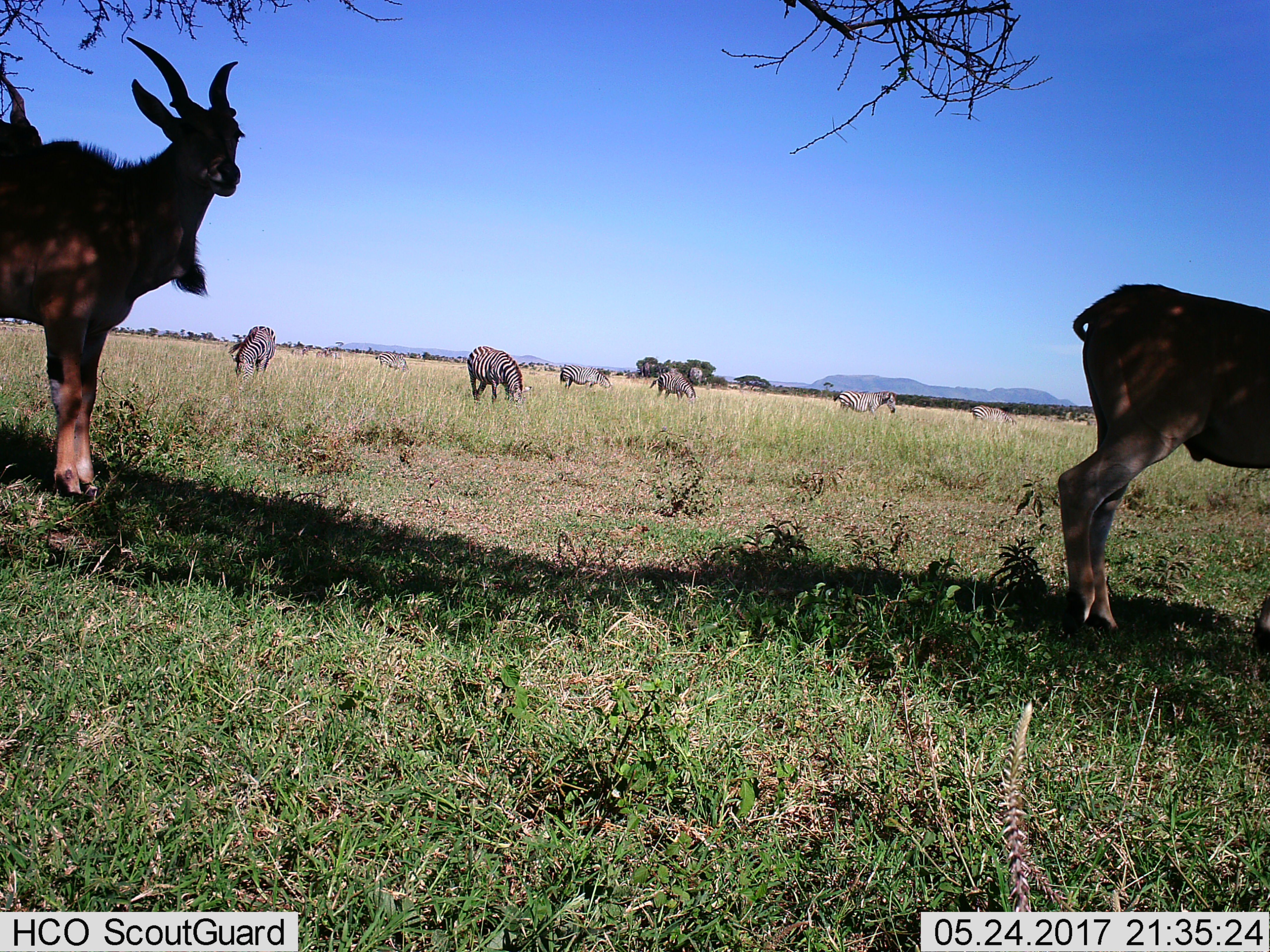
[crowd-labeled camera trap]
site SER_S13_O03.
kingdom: Animalia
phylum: Chordata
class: Mammalia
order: Artiodactyla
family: Bovidae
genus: Tragelaphus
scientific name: Tragelaphus oryx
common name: eland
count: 2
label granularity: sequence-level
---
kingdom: Animalia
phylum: Chordata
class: Mammalia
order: Perissodactyla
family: Equidae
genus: Equus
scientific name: Equus quagga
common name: plains zebra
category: zebraplains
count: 7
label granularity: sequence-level